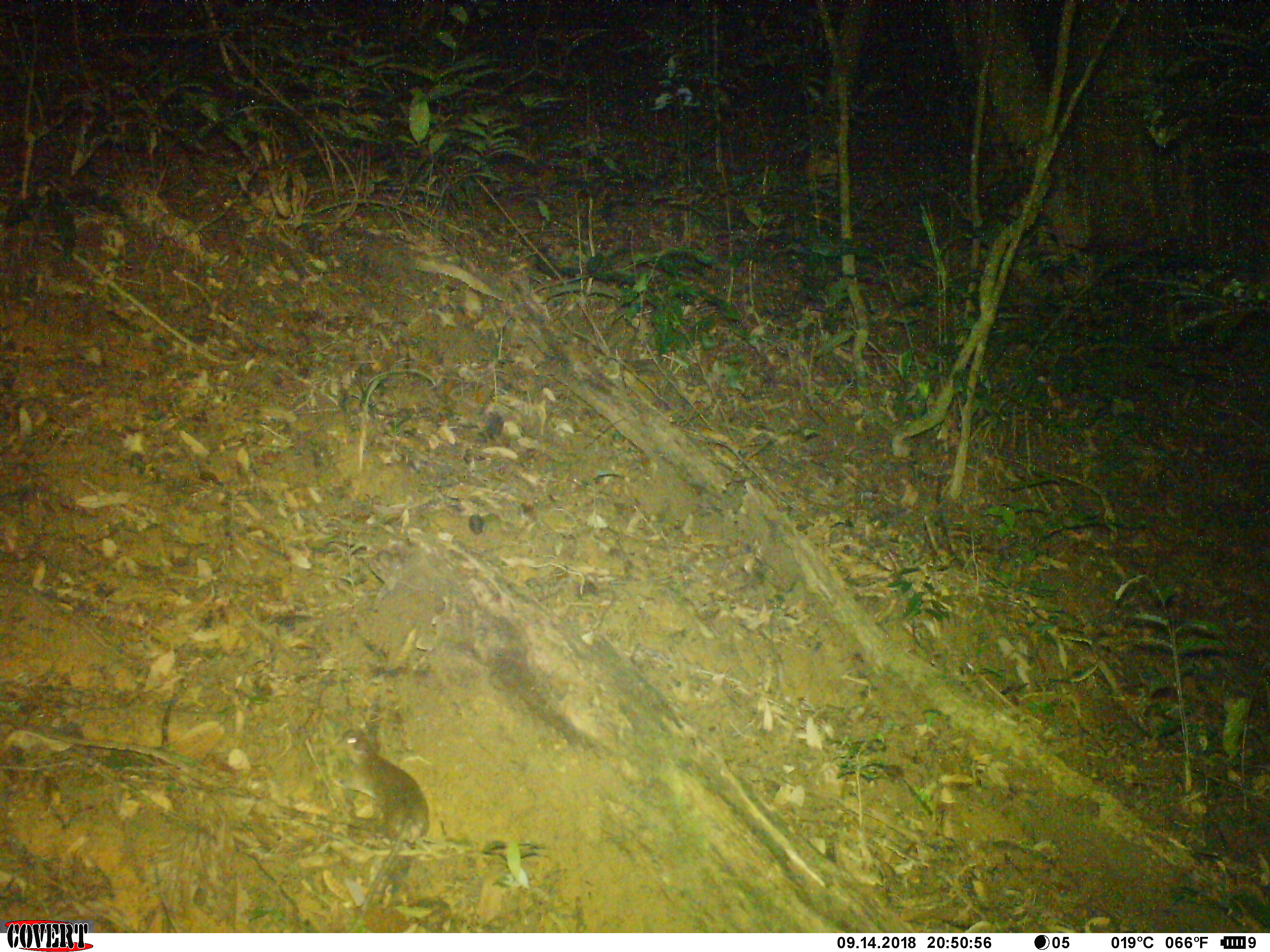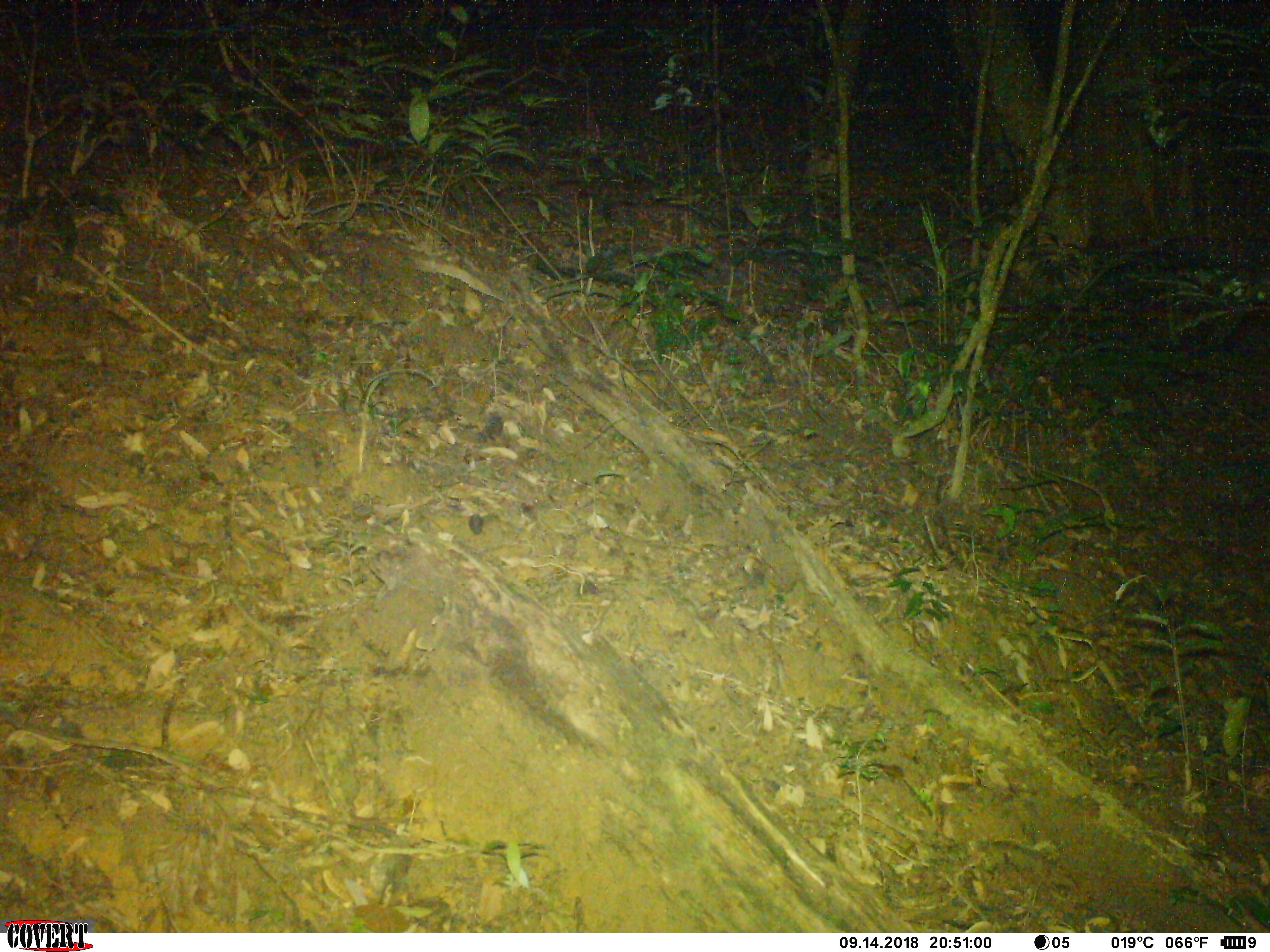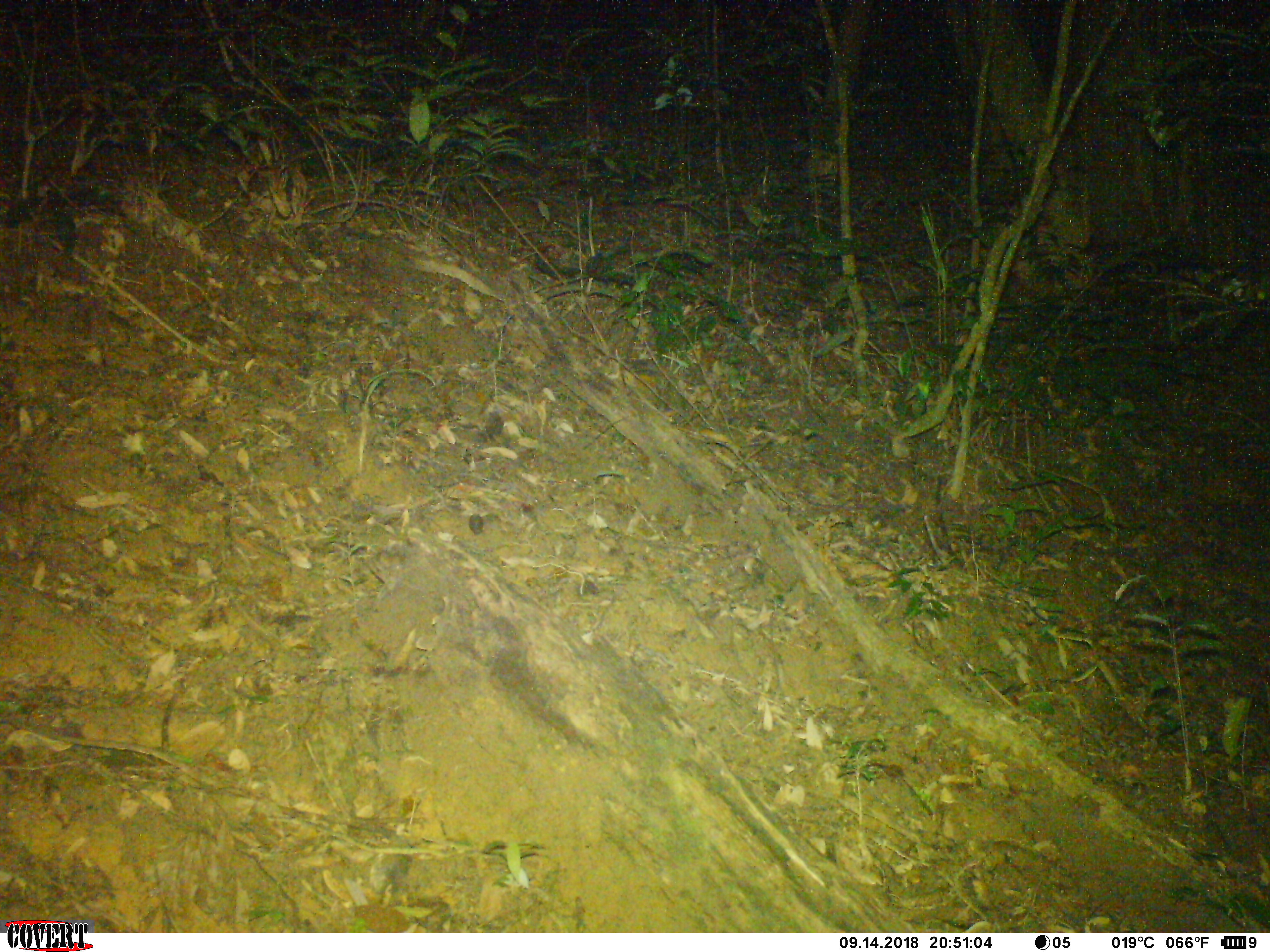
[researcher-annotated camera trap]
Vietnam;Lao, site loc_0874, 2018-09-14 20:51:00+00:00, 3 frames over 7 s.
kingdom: Animalia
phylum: Chordata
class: Mammalia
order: Rodentia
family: Muridae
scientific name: Muridae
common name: old-world mice and rats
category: unidentified murid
Unidentified murid (old-world mice and rats) (Muridae). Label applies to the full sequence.